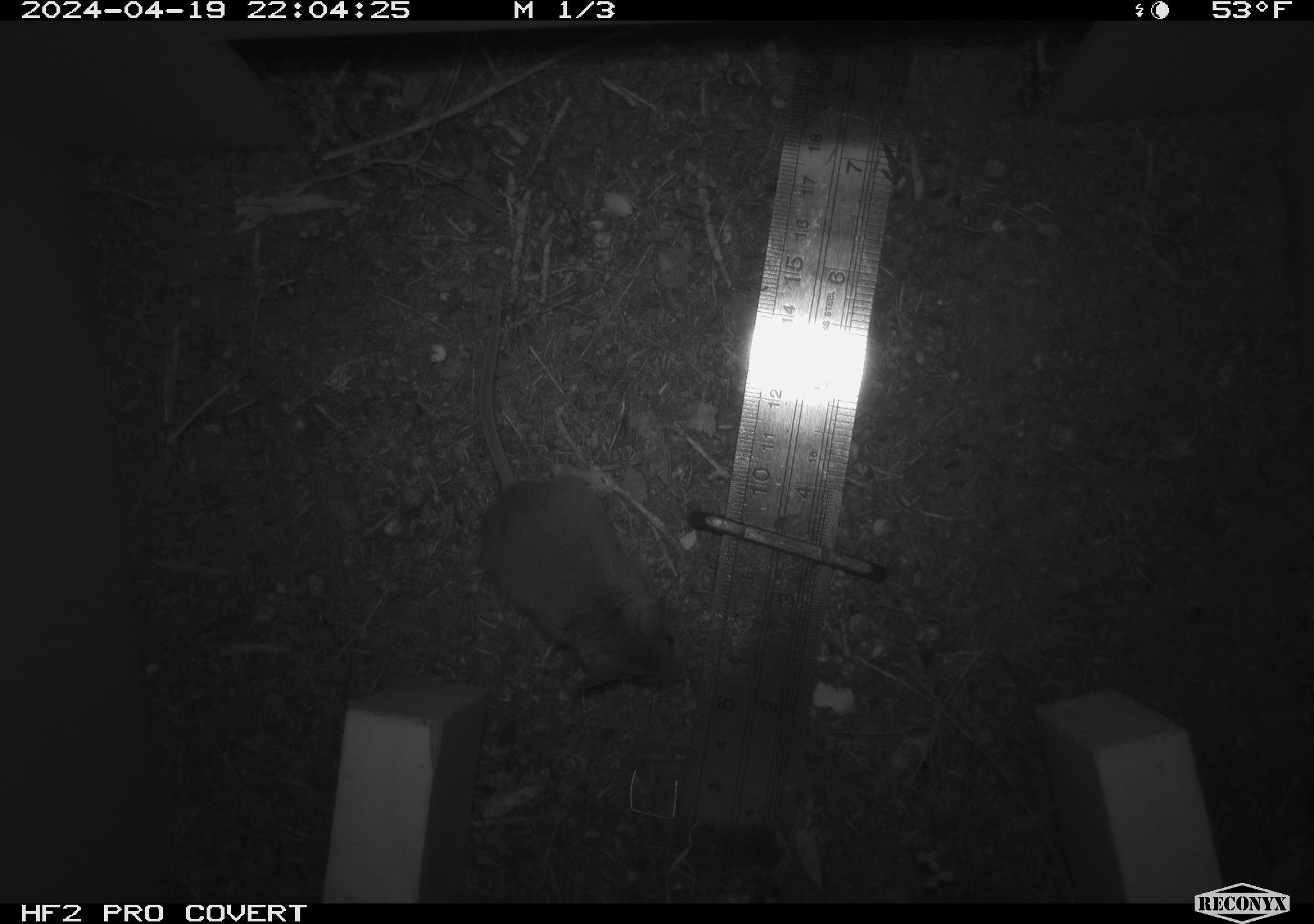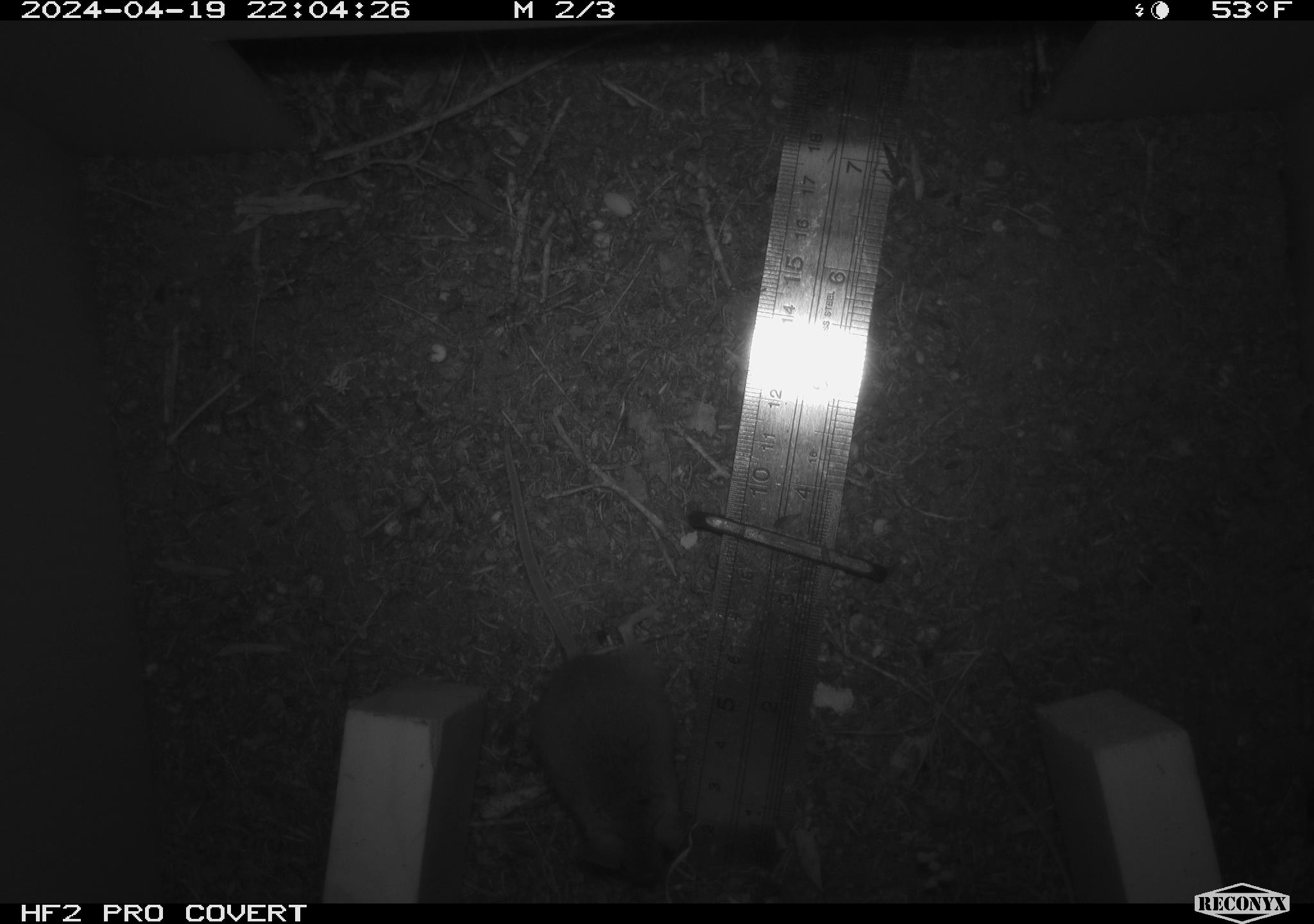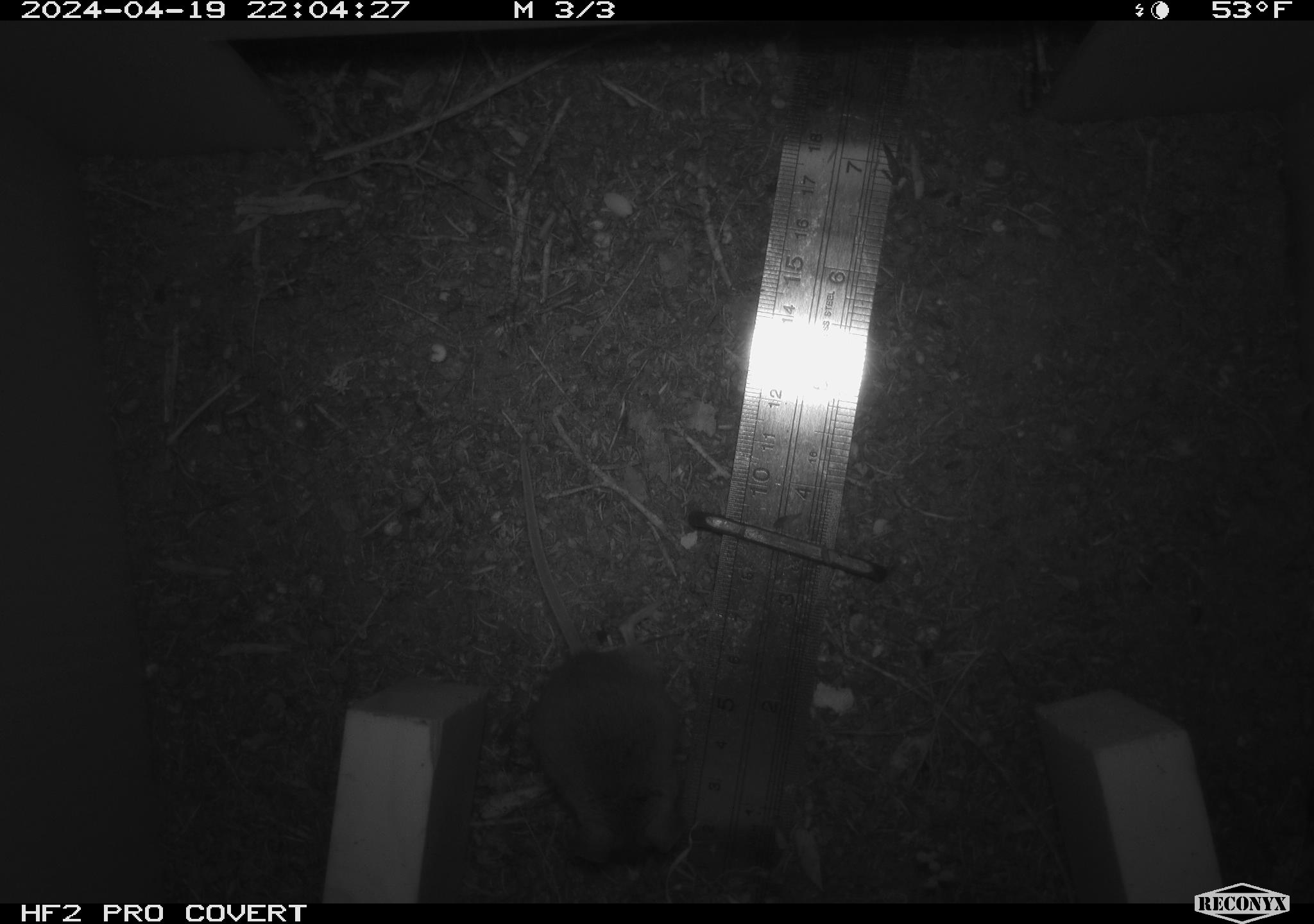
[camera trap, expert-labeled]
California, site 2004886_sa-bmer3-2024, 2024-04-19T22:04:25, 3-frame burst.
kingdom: Animalia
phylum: Chordata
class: Mammalia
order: Rodentia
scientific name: Rodentia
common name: mouse species